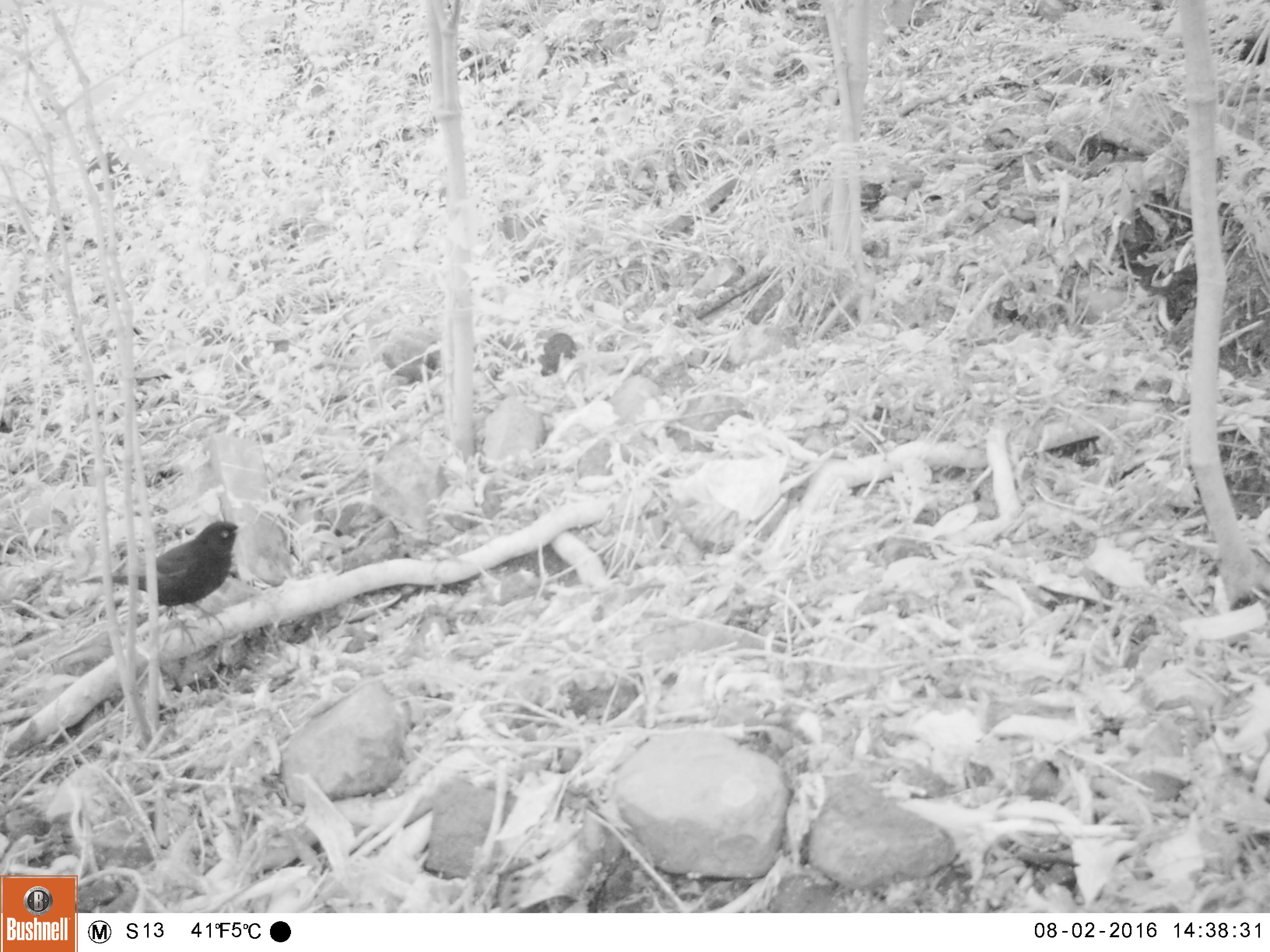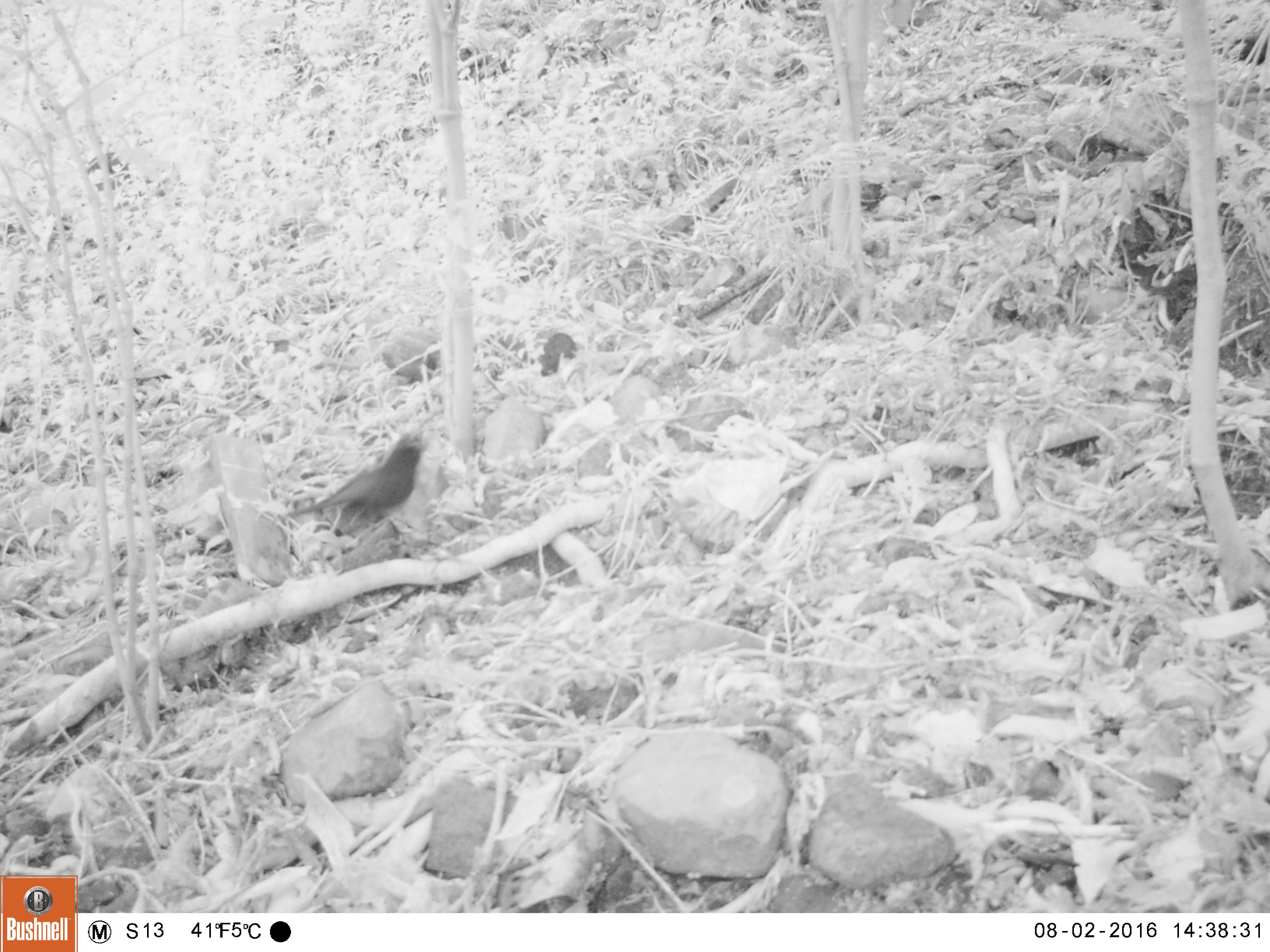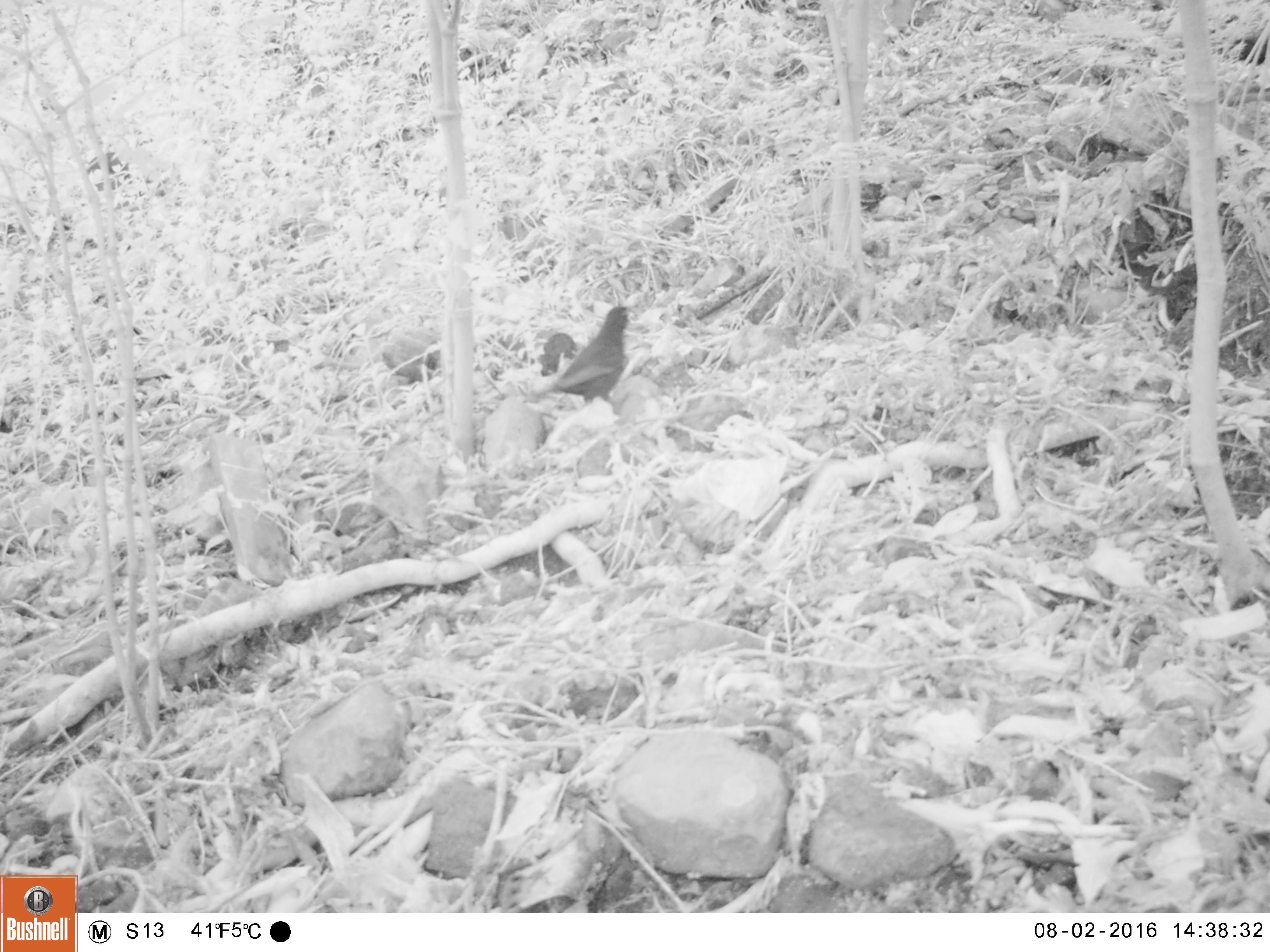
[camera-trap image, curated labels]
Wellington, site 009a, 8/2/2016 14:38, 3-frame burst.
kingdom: Animalia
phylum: Chordata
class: Aves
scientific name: Aves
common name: bird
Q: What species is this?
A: Bird (Aves).